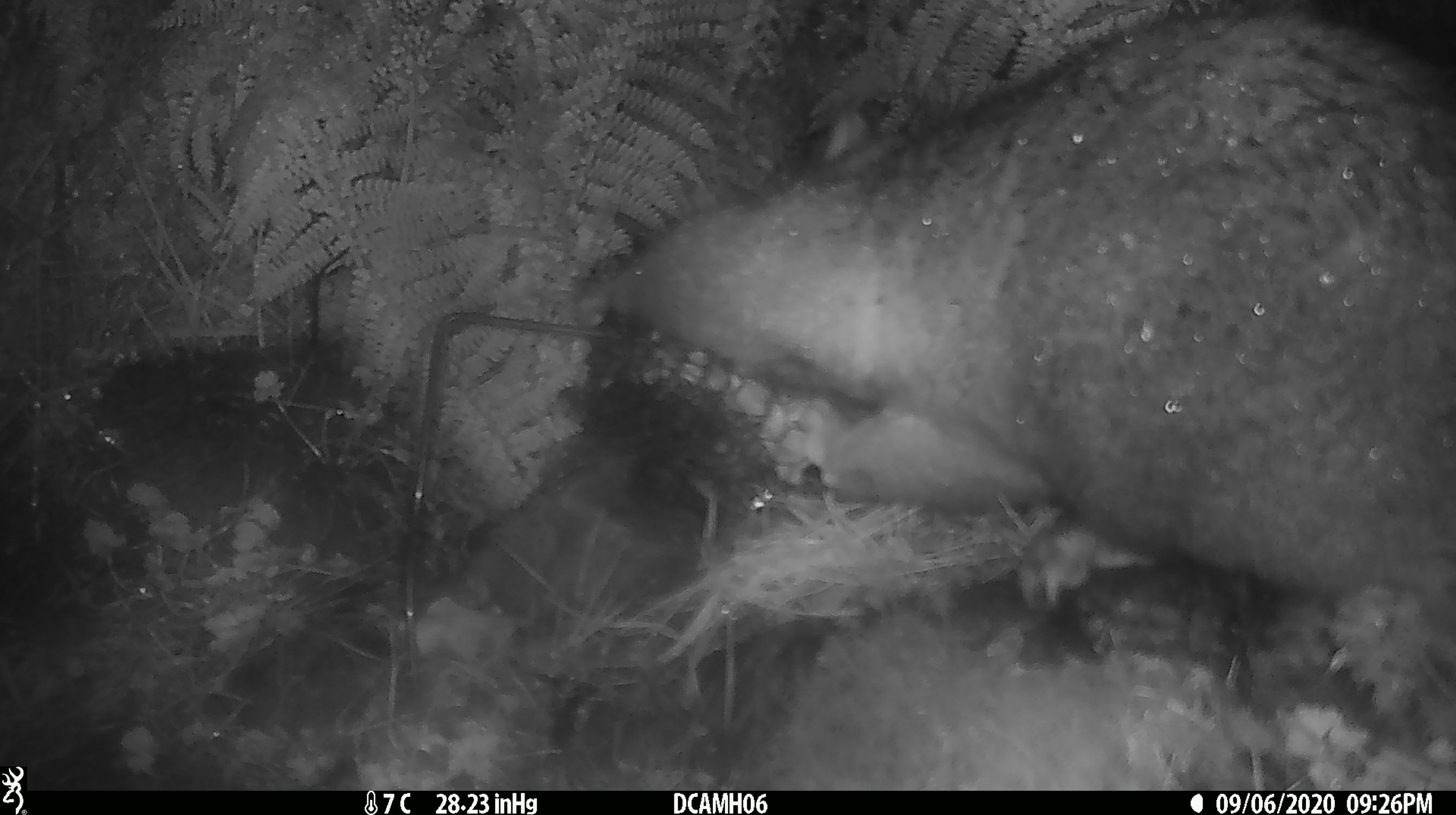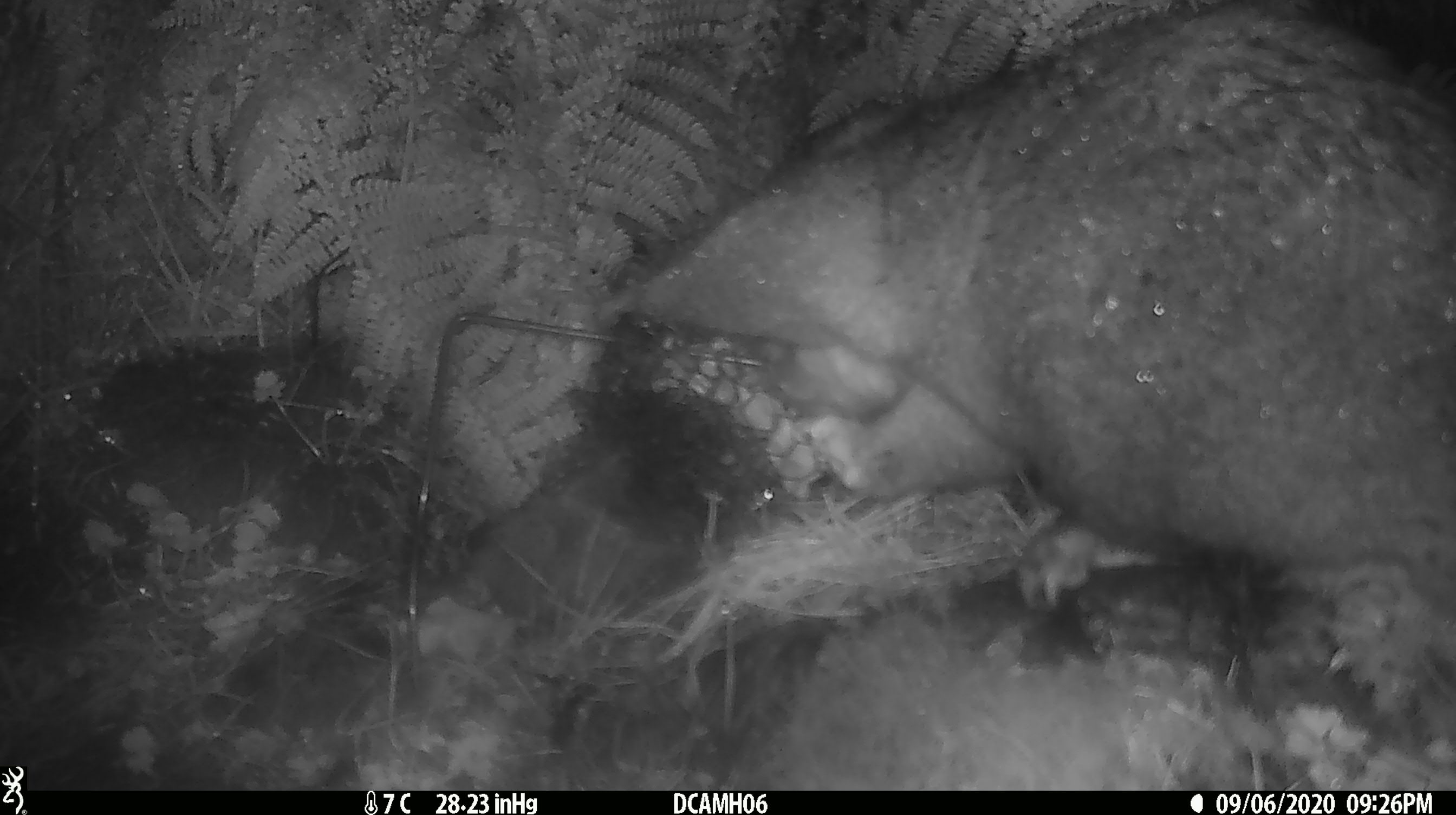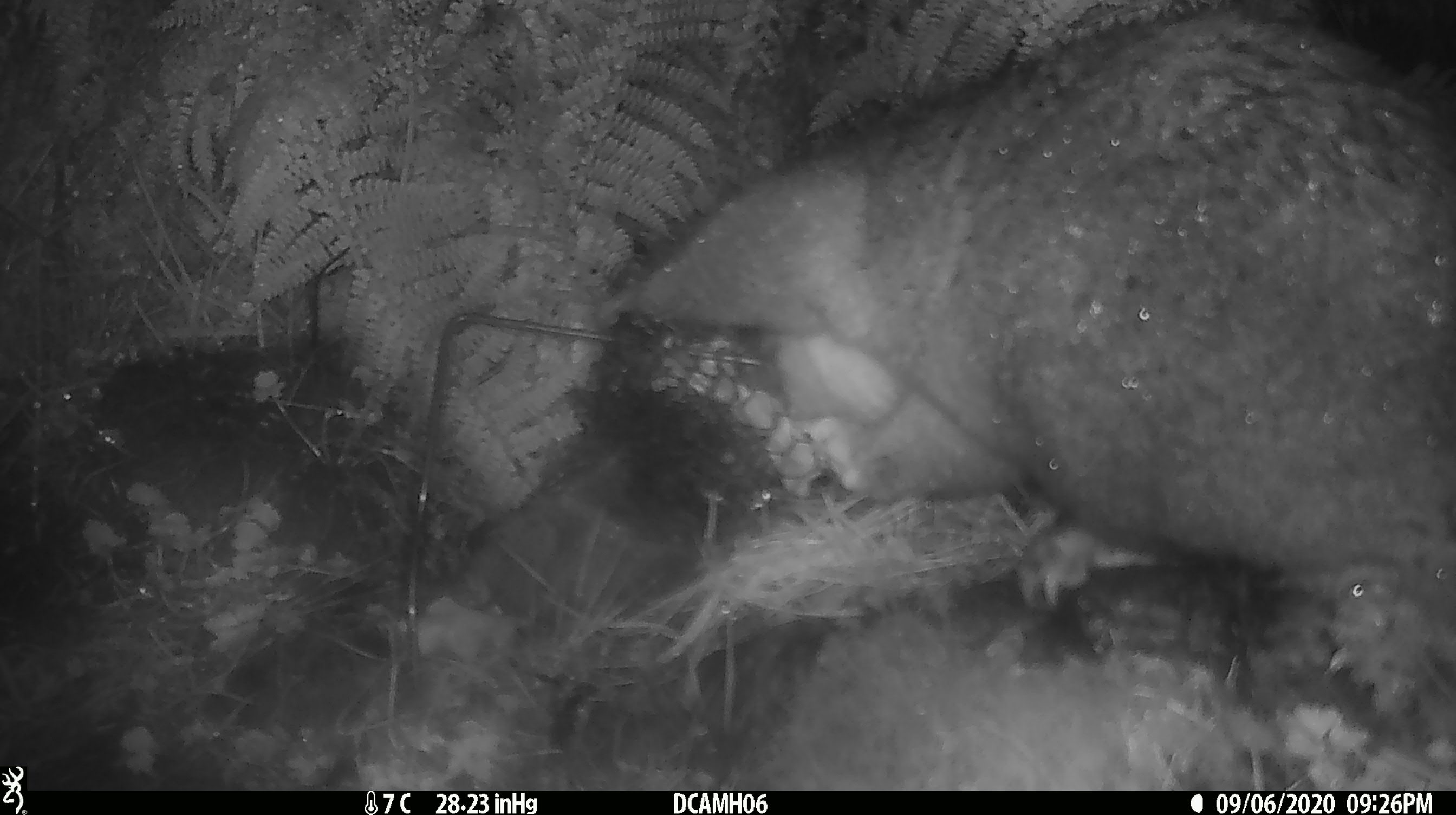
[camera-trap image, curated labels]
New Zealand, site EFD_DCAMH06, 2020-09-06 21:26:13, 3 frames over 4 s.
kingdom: Animalia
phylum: Chordata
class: Mammalia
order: Diprotodontia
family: Phalangeridae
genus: Trichosurus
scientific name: Trichosurus vulpecula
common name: common brushtail possum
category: possum